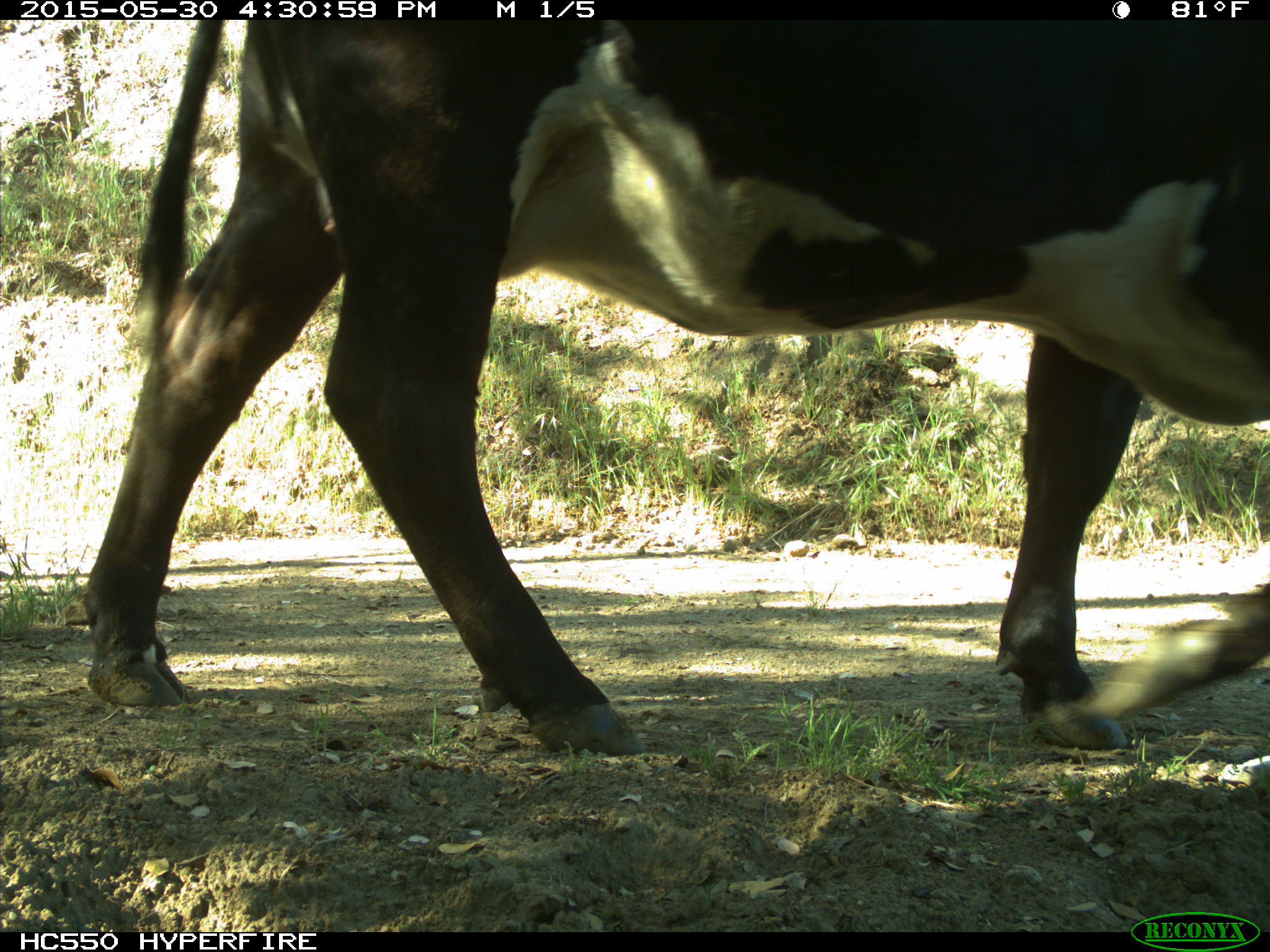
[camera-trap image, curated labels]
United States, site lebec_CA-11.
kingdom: Animalia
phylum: Chordata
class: Mammalia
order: Artiodactyla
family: Bovidae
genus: Bos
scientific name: Bos taurus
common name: domestic cow